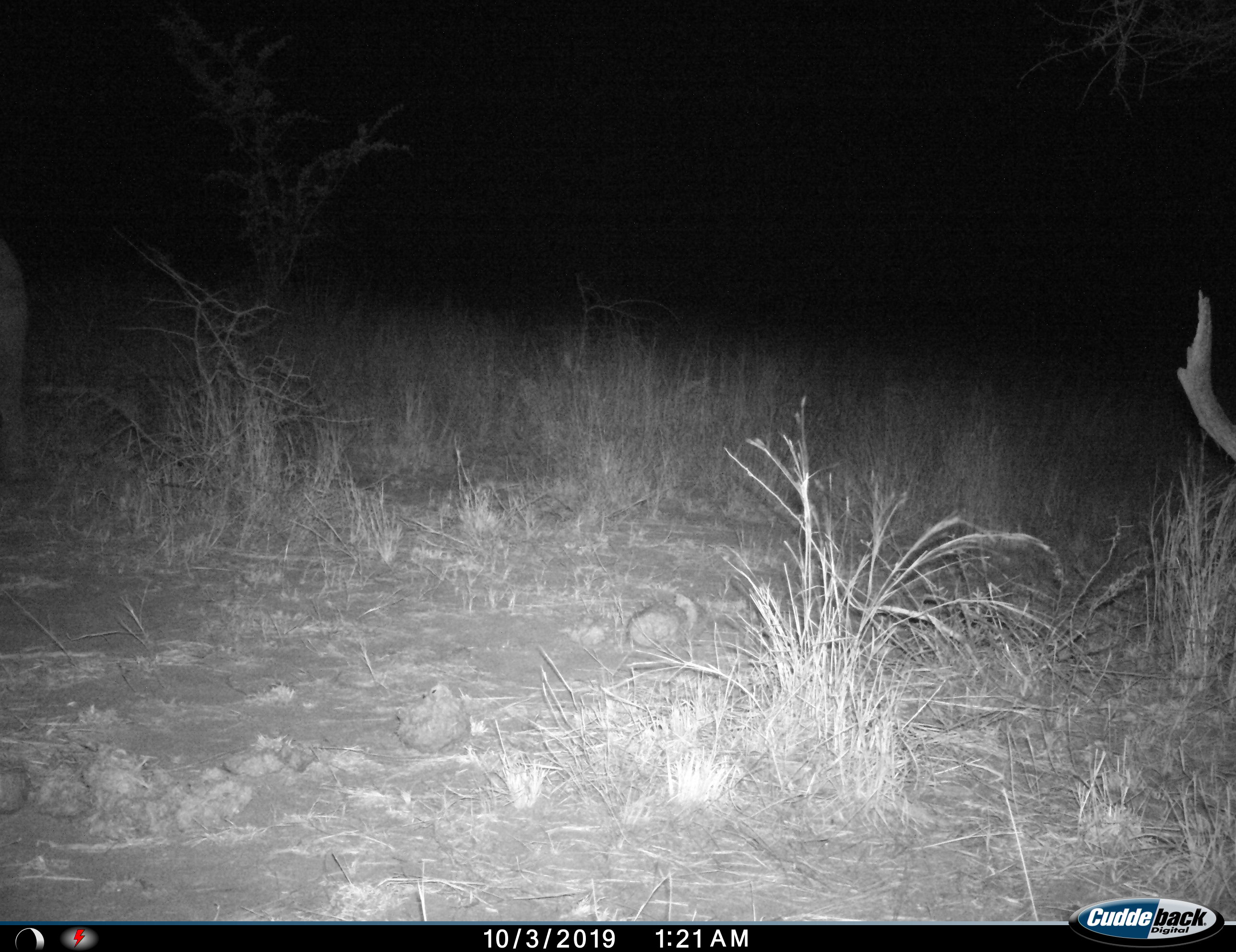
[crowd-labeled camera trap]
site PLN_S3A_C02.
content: unidentified animal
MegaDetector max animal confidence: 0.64